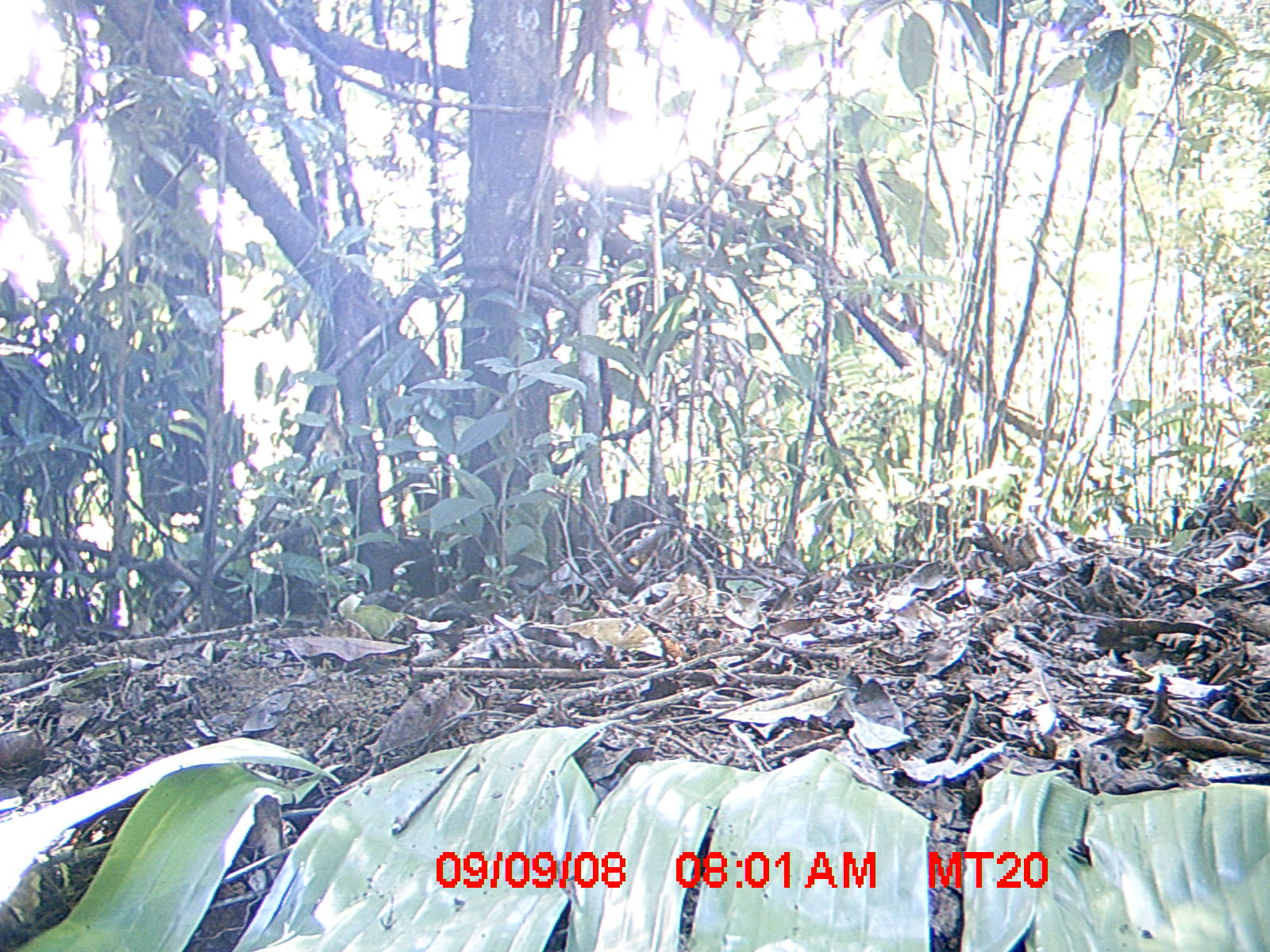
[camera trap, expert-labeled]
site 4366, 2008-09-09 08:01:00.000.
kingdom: Animalia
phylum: Chordata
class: Aves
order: Passeriformes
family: Muscicapidae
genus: Copsychus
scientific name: Copsychus albospecularis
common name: madagascar magpie-robin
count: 1